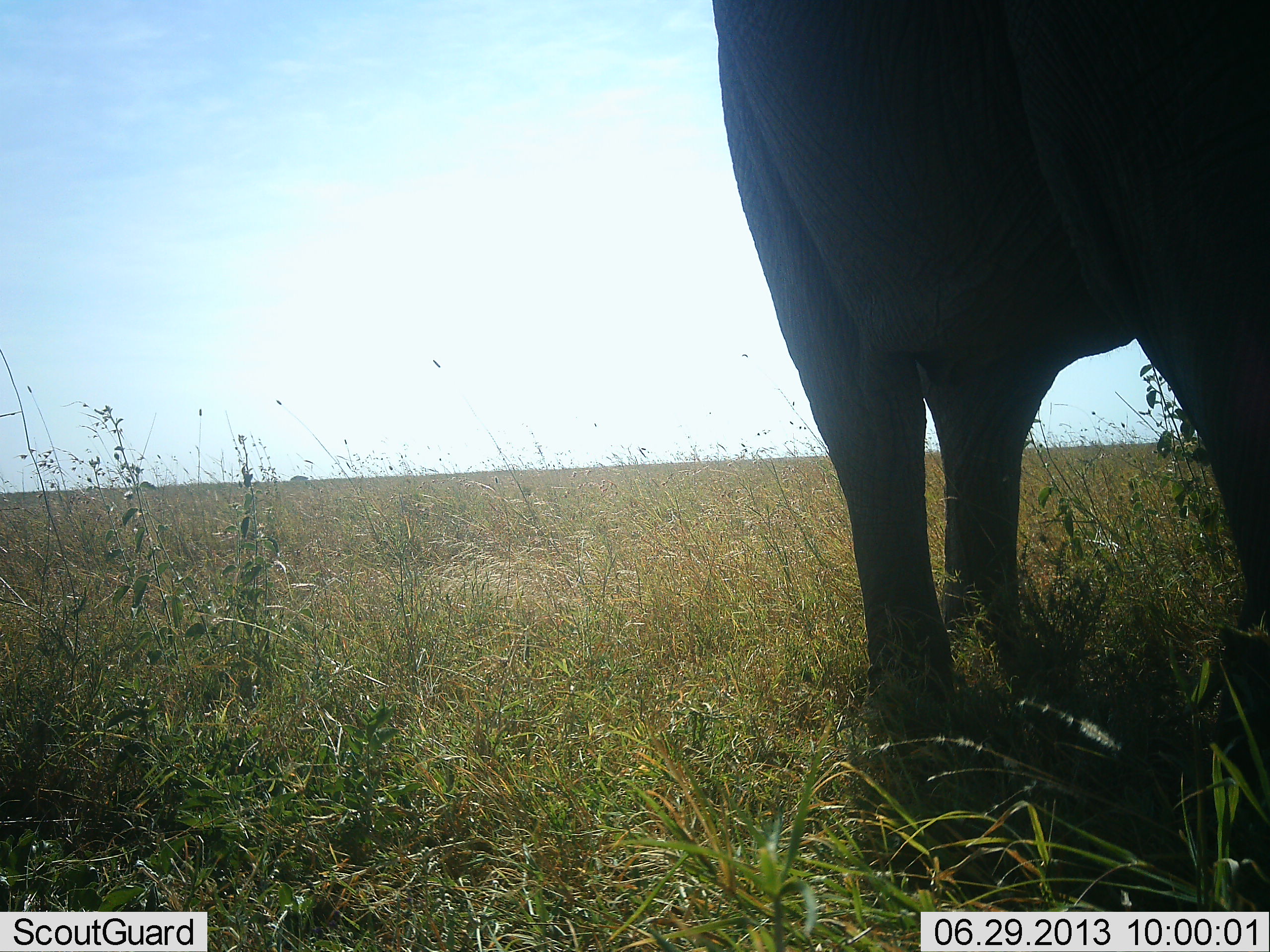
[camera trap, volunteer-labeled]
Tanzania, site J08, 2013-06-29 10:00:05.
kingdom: Animalia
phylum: Chordata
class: Mammalia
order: Proboscidea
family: Elephantidae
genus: Loxodonta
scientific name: Loxodonta africana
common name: african bush elephant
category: elephant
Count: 1.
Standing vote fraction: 100%.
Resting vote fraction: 0%.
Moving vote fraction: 0%.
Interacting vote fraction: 0%.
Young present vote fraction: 0%.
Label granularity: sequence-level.